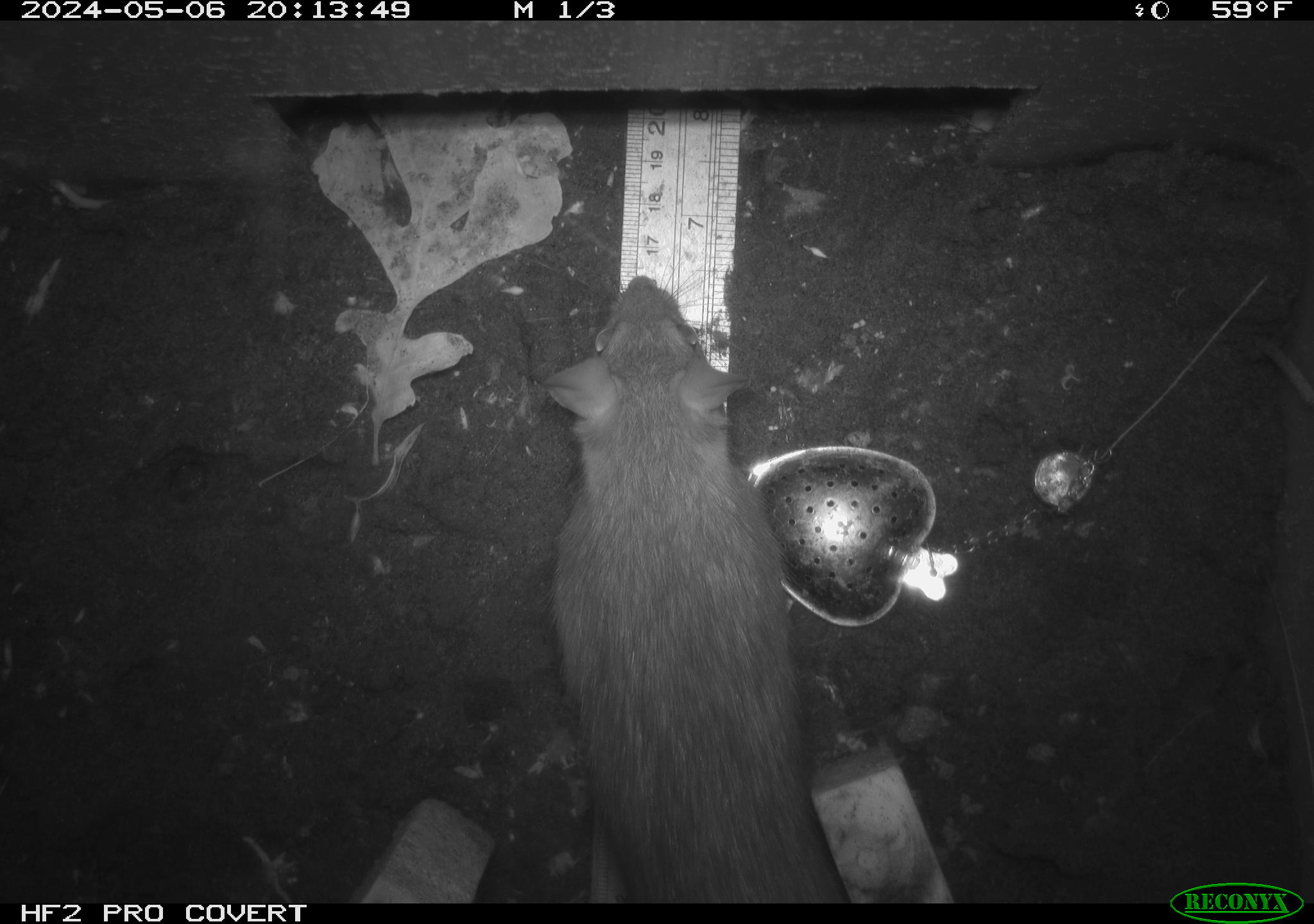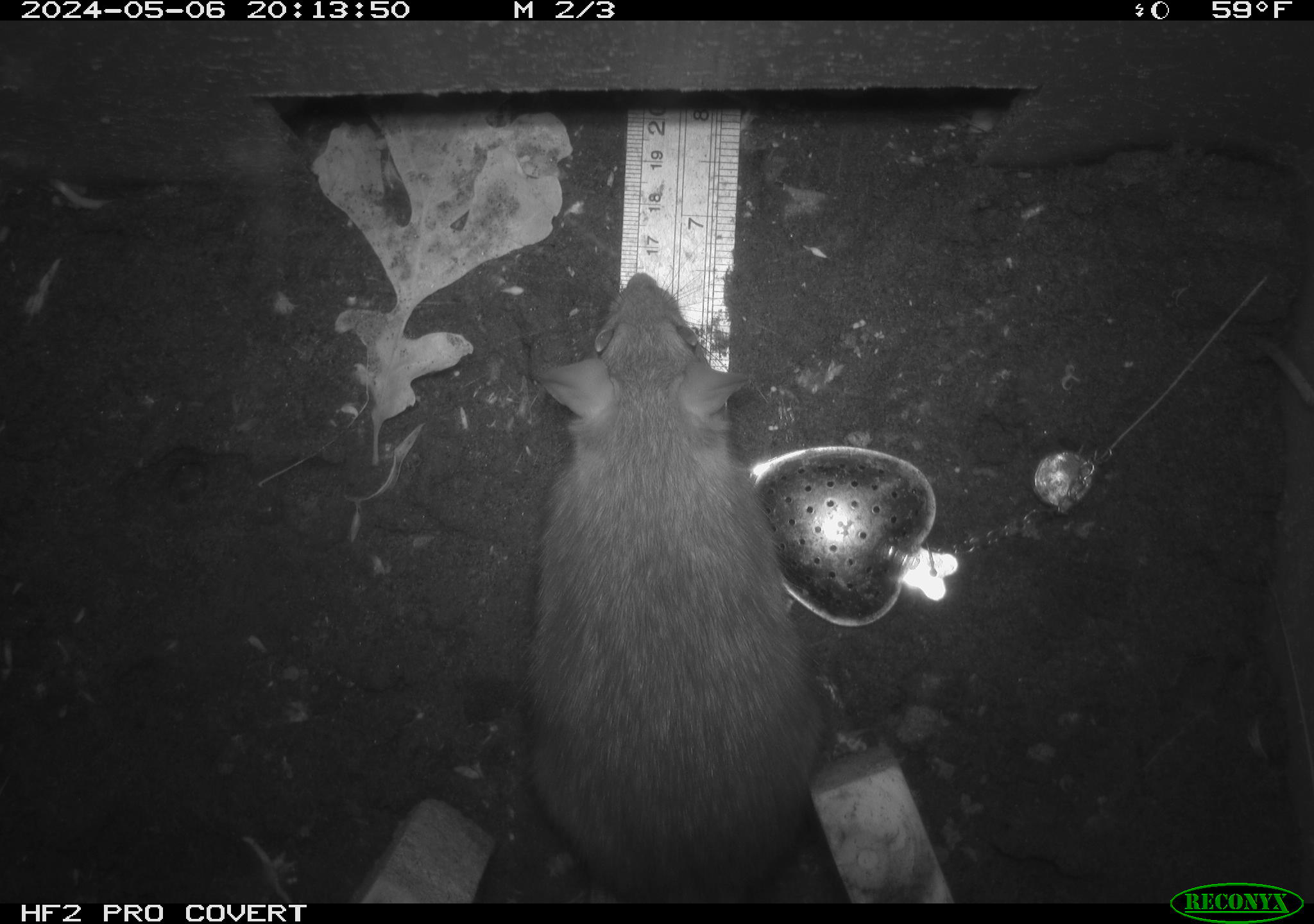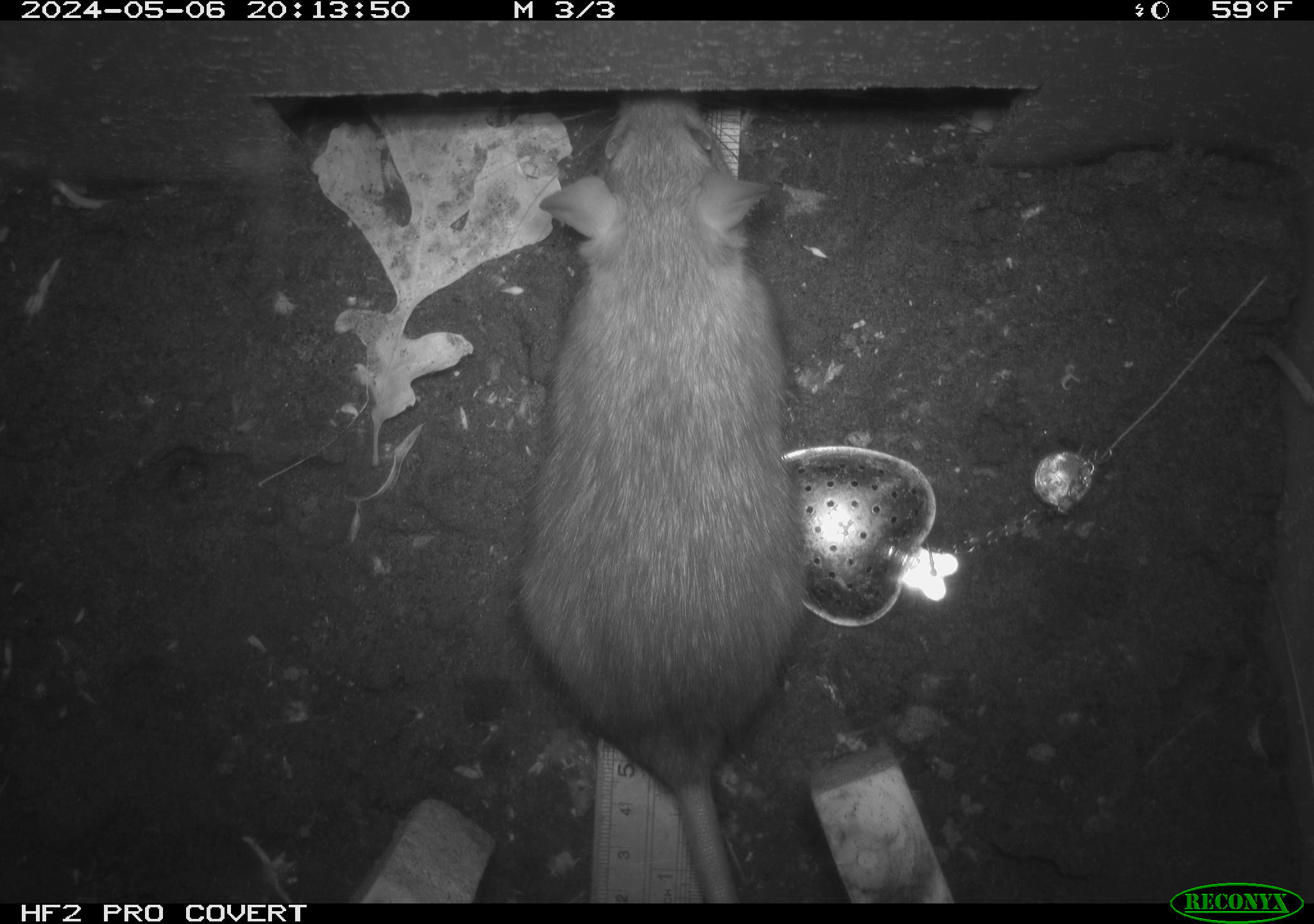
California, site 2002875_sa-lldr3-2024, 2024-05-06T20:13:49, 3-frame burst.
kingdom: Animalia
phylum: Chordata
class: Mammalia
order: Rodentia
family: Muridae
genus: Rattus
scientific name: Rattus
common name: rat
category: rattus species